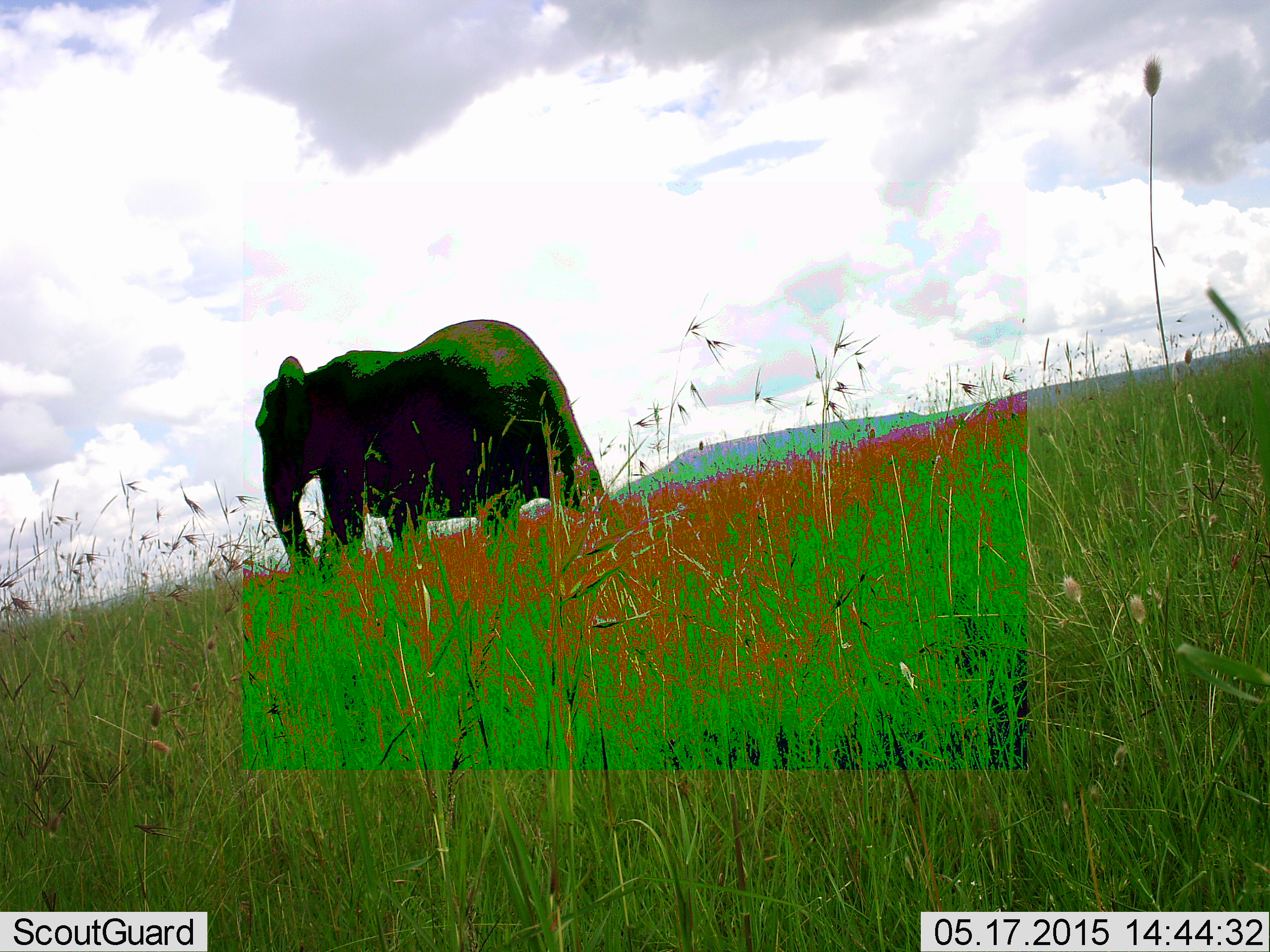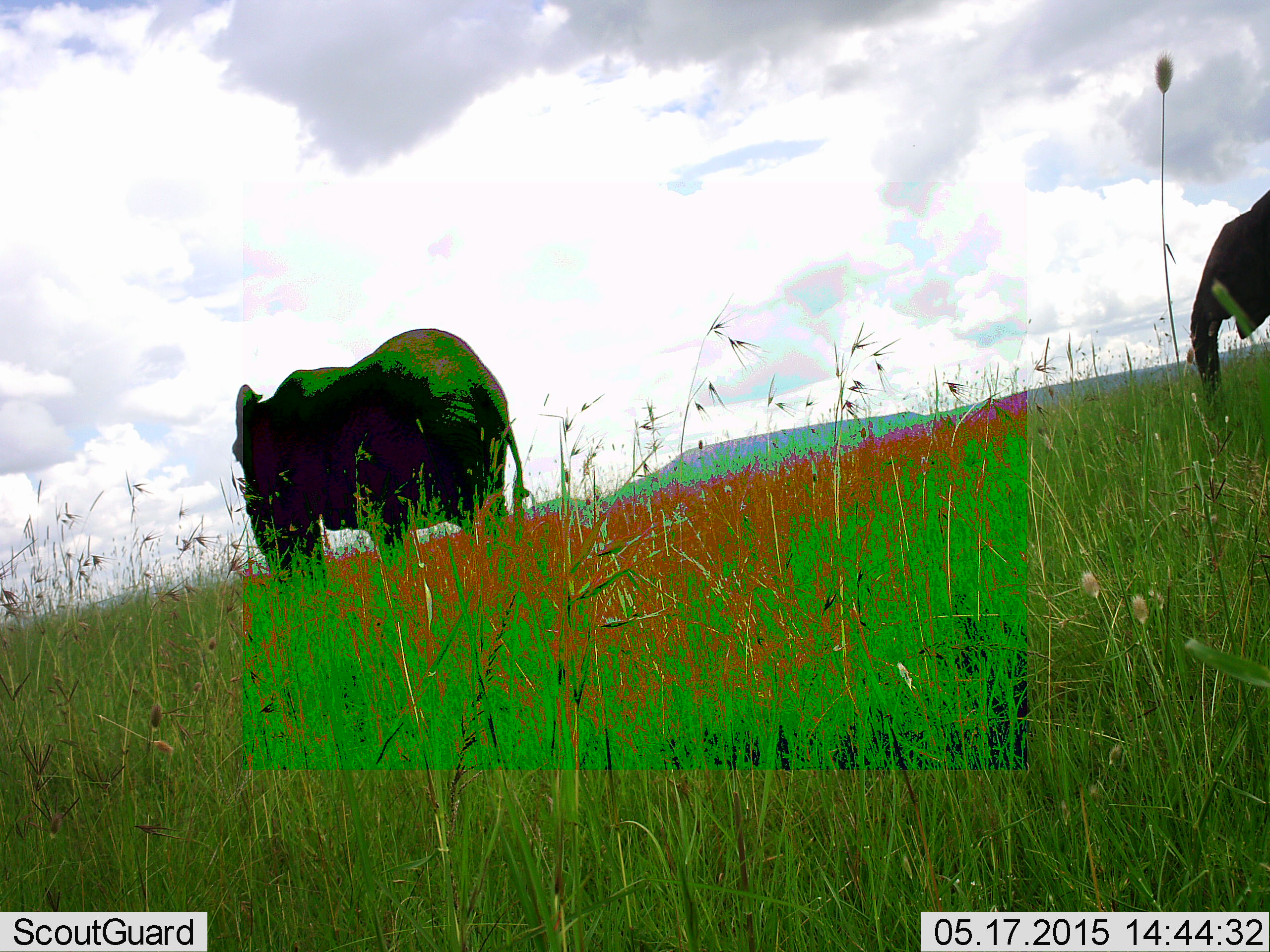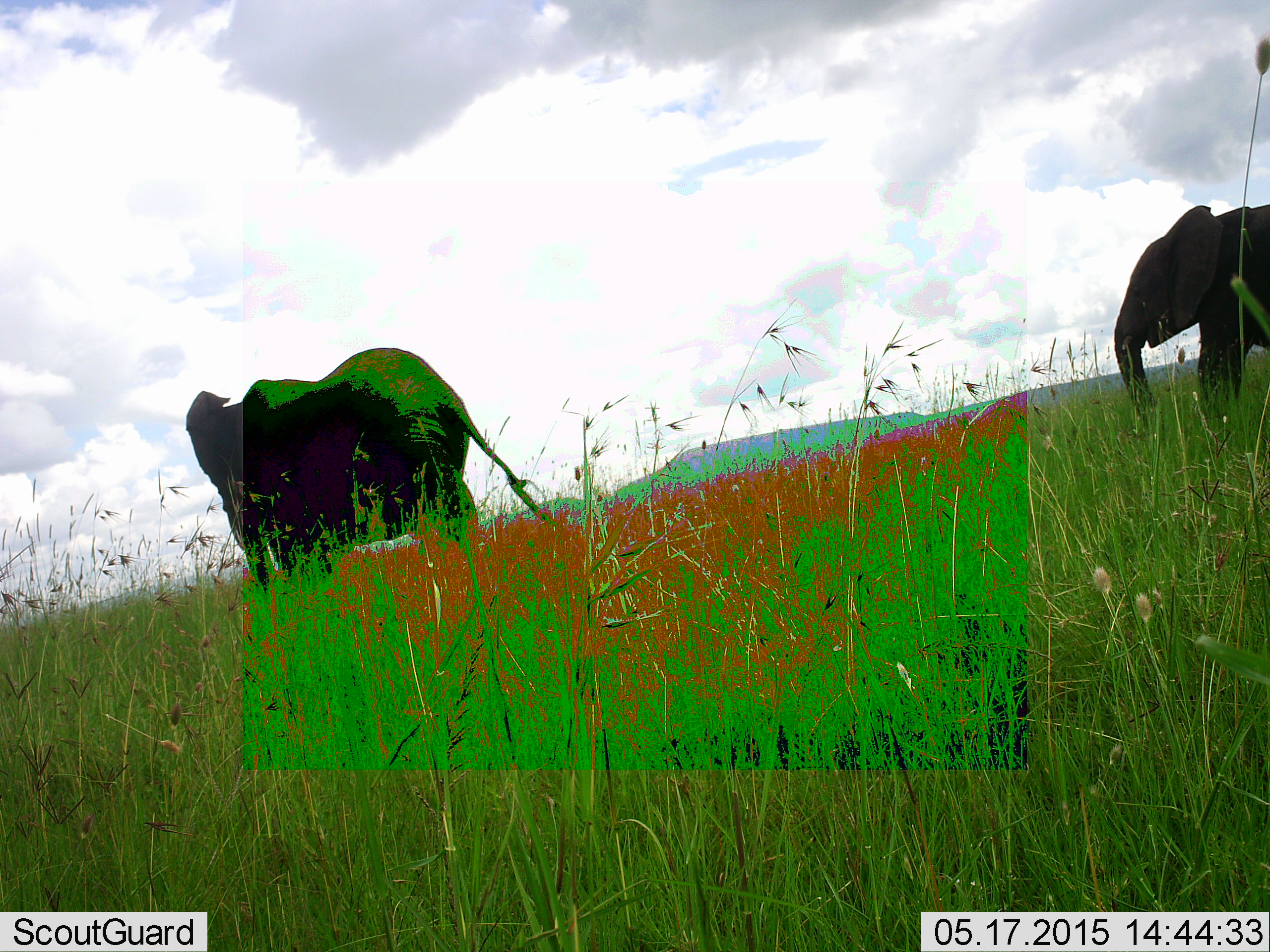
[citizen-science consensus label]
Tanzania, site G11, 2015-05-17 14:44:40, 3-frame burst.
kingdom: Animalia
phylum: Chordata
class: Mammalia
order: Proboscidea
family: Elephantidae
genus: Loxodonta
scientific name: Loxodonta africana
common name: african bush elephant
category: elephant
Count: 2.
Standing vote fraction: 10%.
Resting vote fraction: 0%.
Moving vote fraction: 100%.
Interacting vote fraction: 0%.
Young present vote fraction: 10%.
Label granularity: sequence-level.